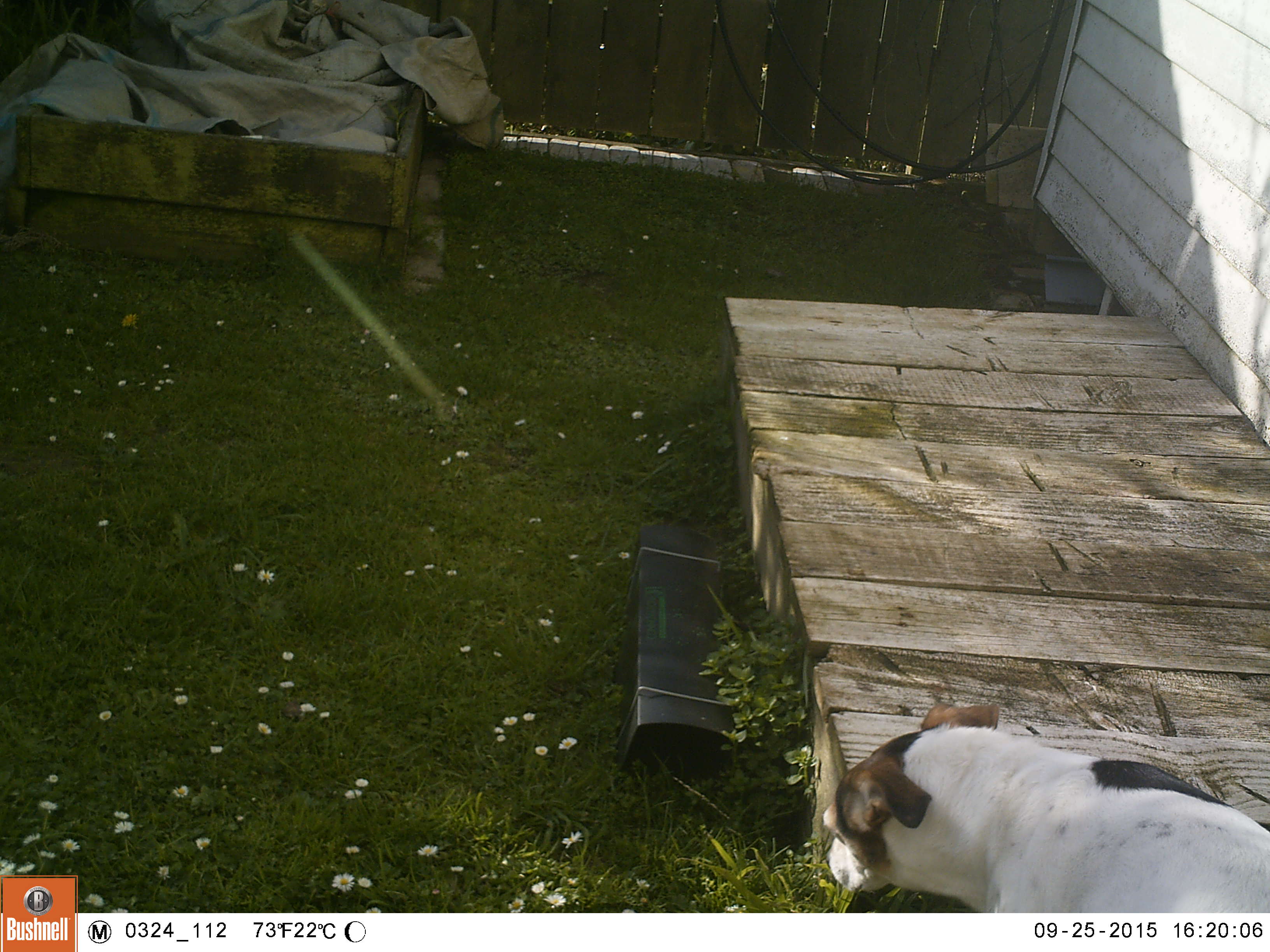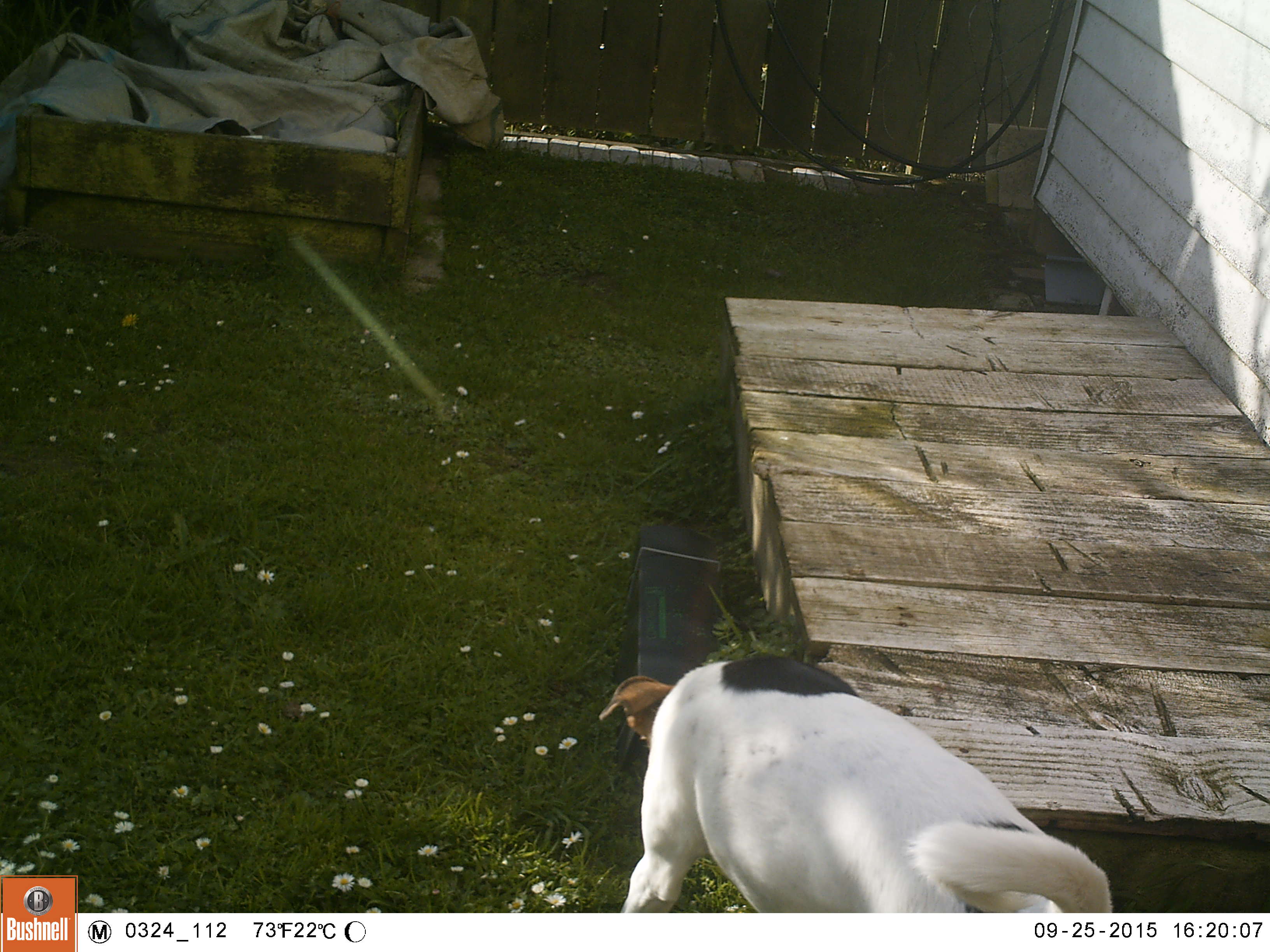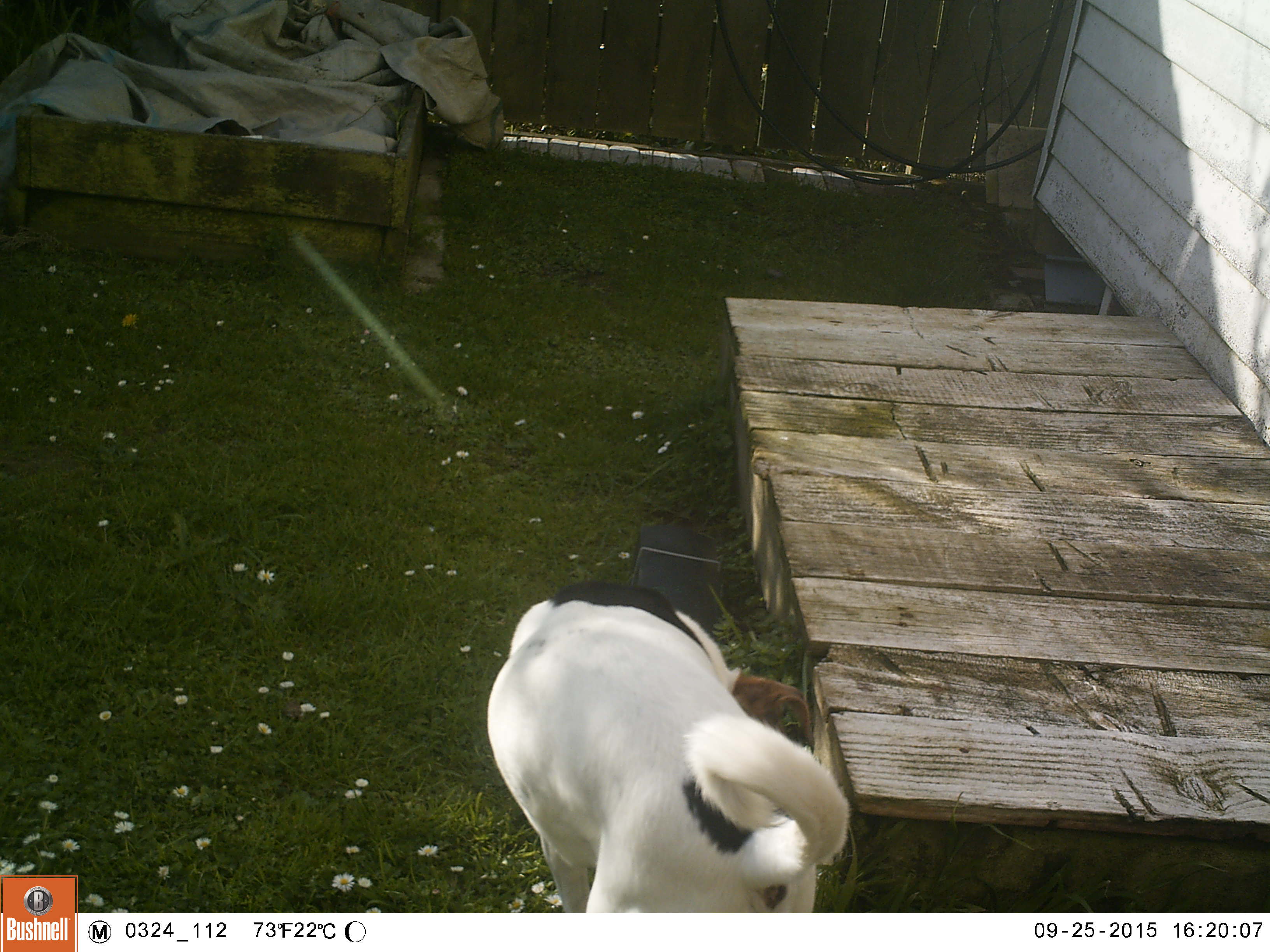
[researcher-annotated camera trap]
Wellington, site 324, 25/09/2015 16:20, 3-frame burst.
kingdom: Animalia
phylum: Chordata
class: Mammalia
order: Carnivora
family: Canidae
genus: Canis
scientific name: Canis familiaris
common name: dog